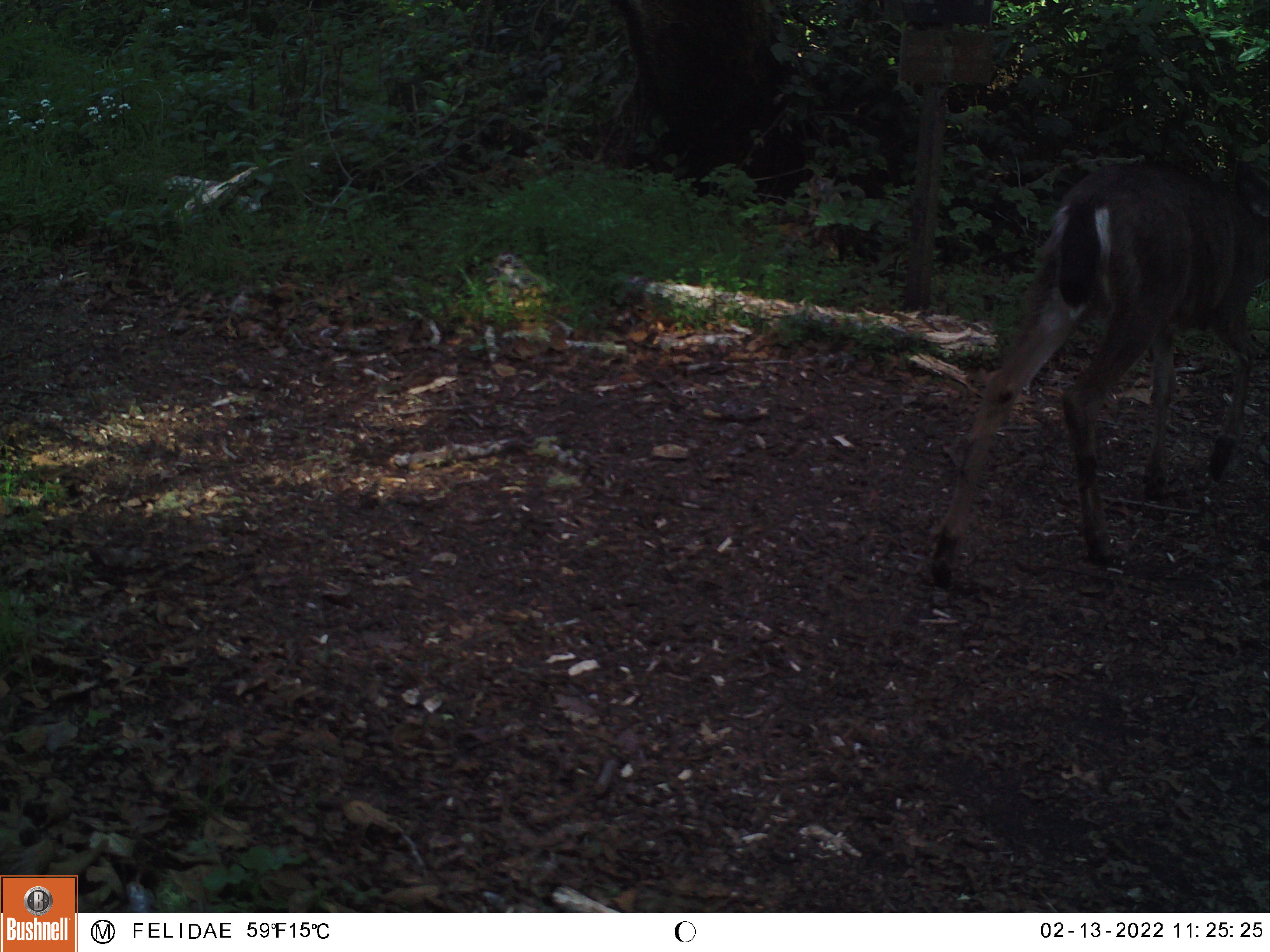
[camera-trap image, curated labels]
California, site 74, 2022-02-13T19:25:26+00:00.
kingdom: Animalia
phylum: Chordata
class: Mammalia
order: Artiodactyla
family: Cervidae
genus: Odocoileus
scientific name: Odocoileus hemionus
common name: mule deer